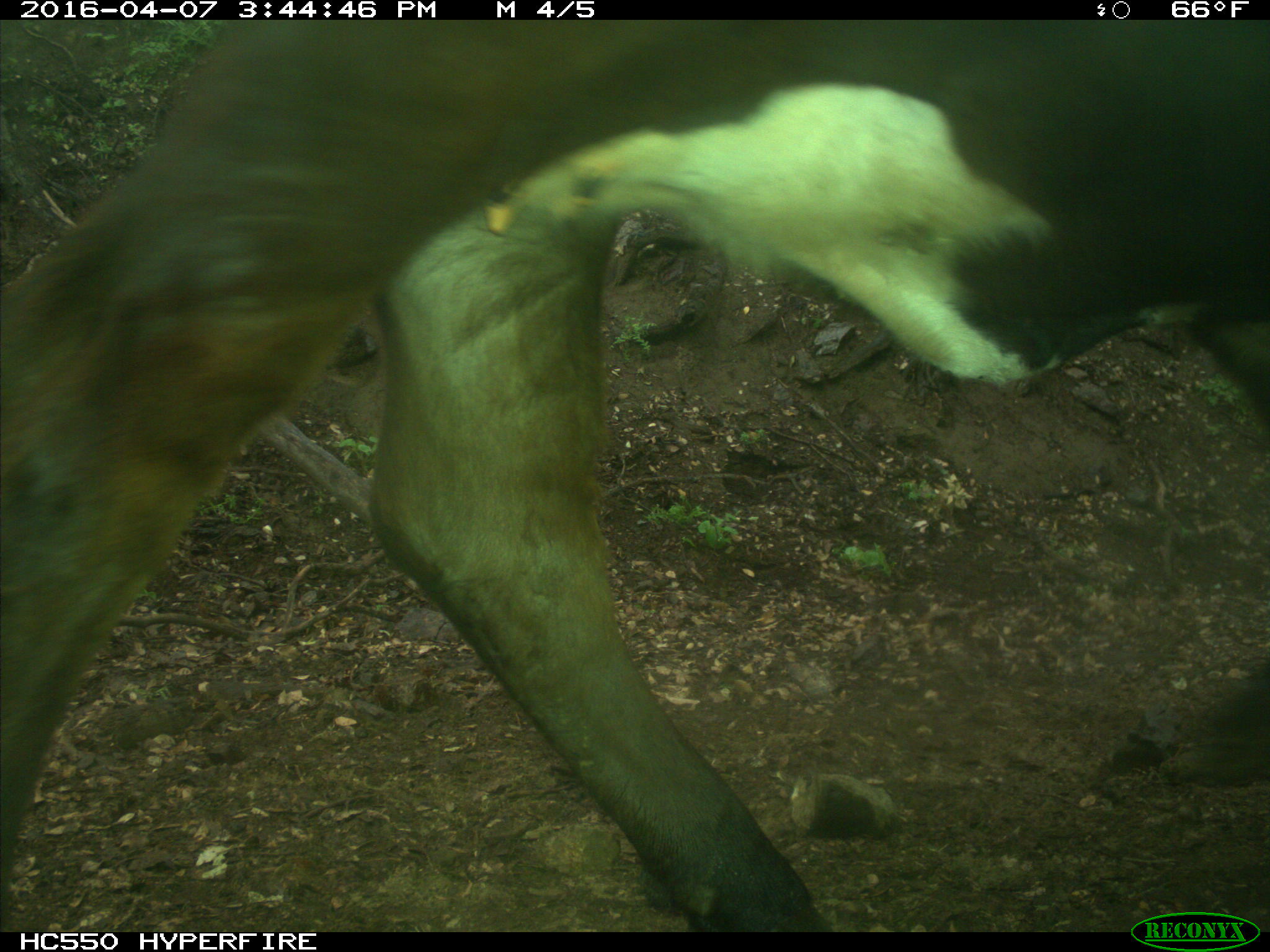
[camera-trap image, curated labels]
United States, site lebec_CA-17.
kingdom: Animalia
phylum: Chordata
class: Mammalia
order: Artiodactyla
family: Bovidae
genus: Bos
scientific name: Bos taurus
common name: domestic cow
Bos taurus (domestic cow).